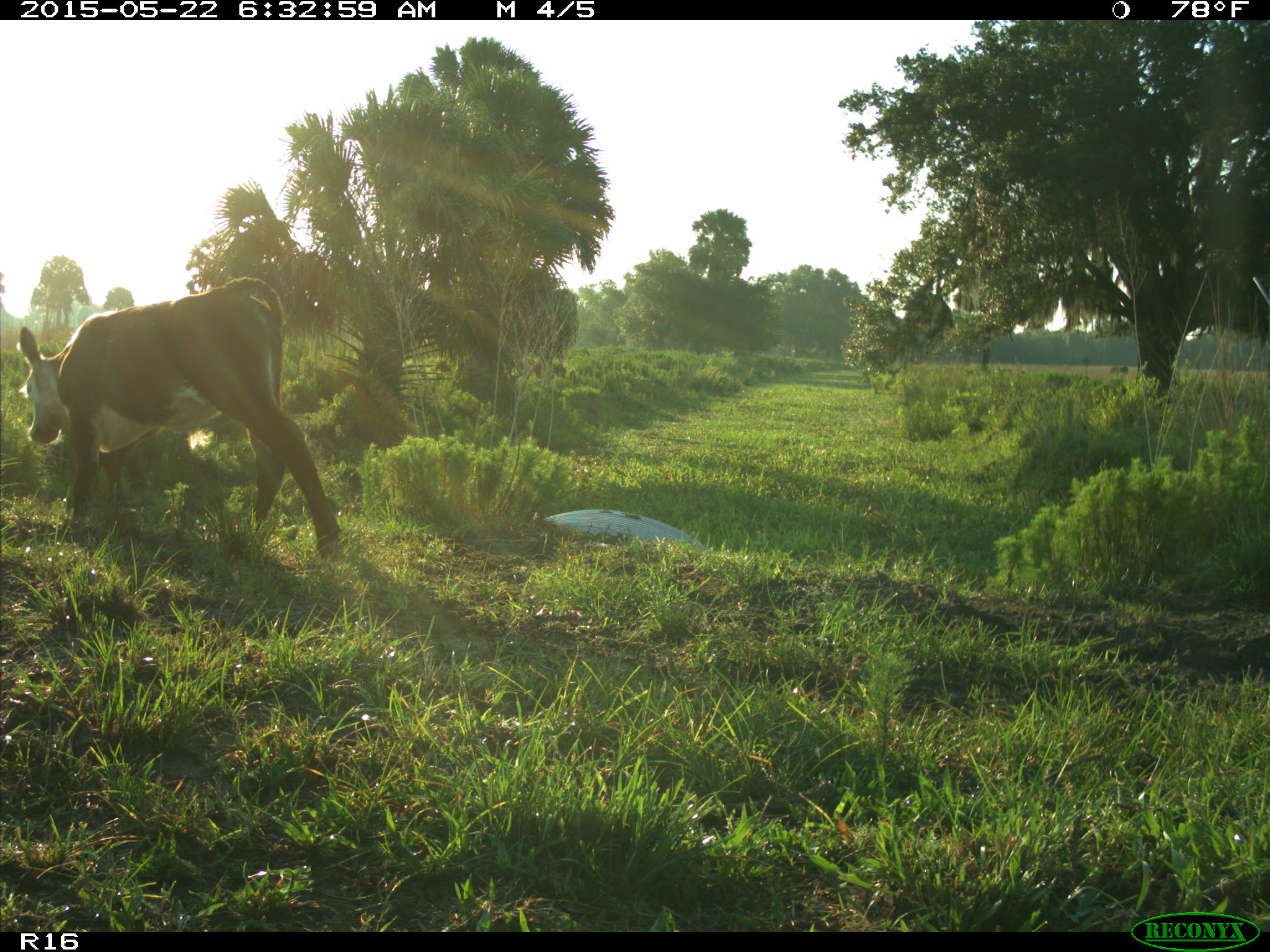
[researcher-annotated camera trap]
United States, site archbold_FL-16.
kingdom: Animalia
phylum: Chordata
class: Mammalia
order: Artiodactyla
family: Bovidae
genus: Bos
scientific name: Bos taurus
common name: domestic cow